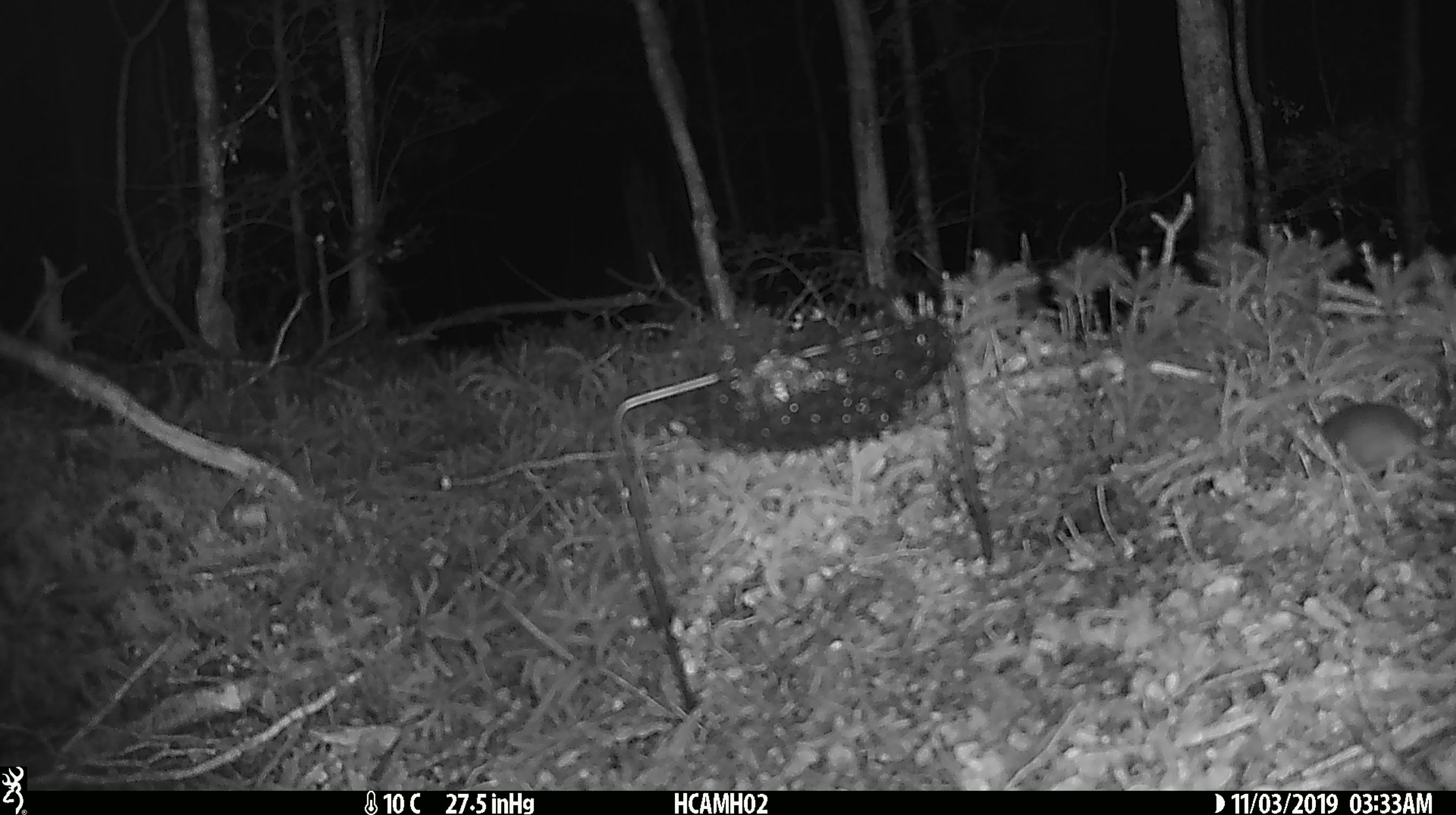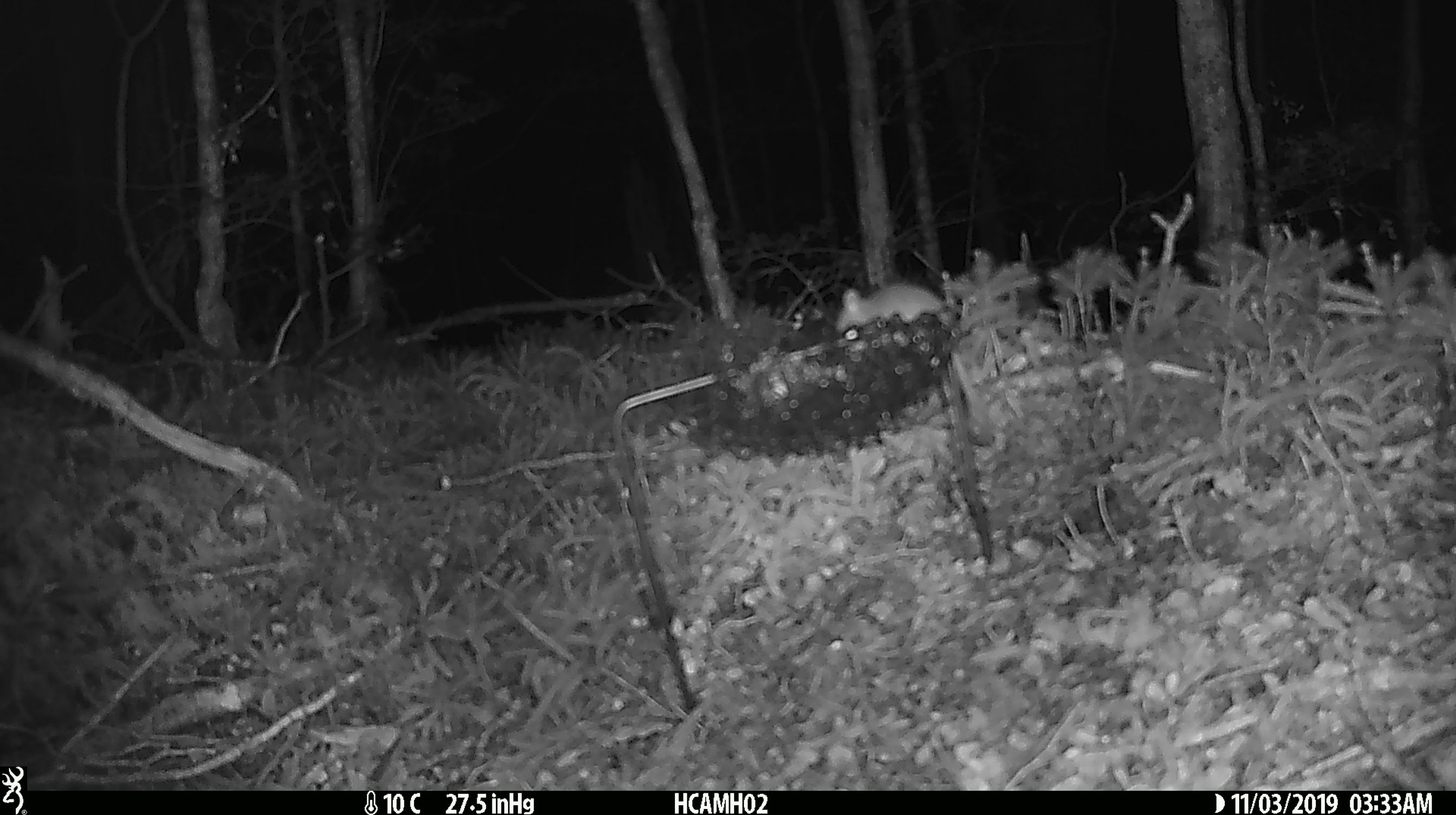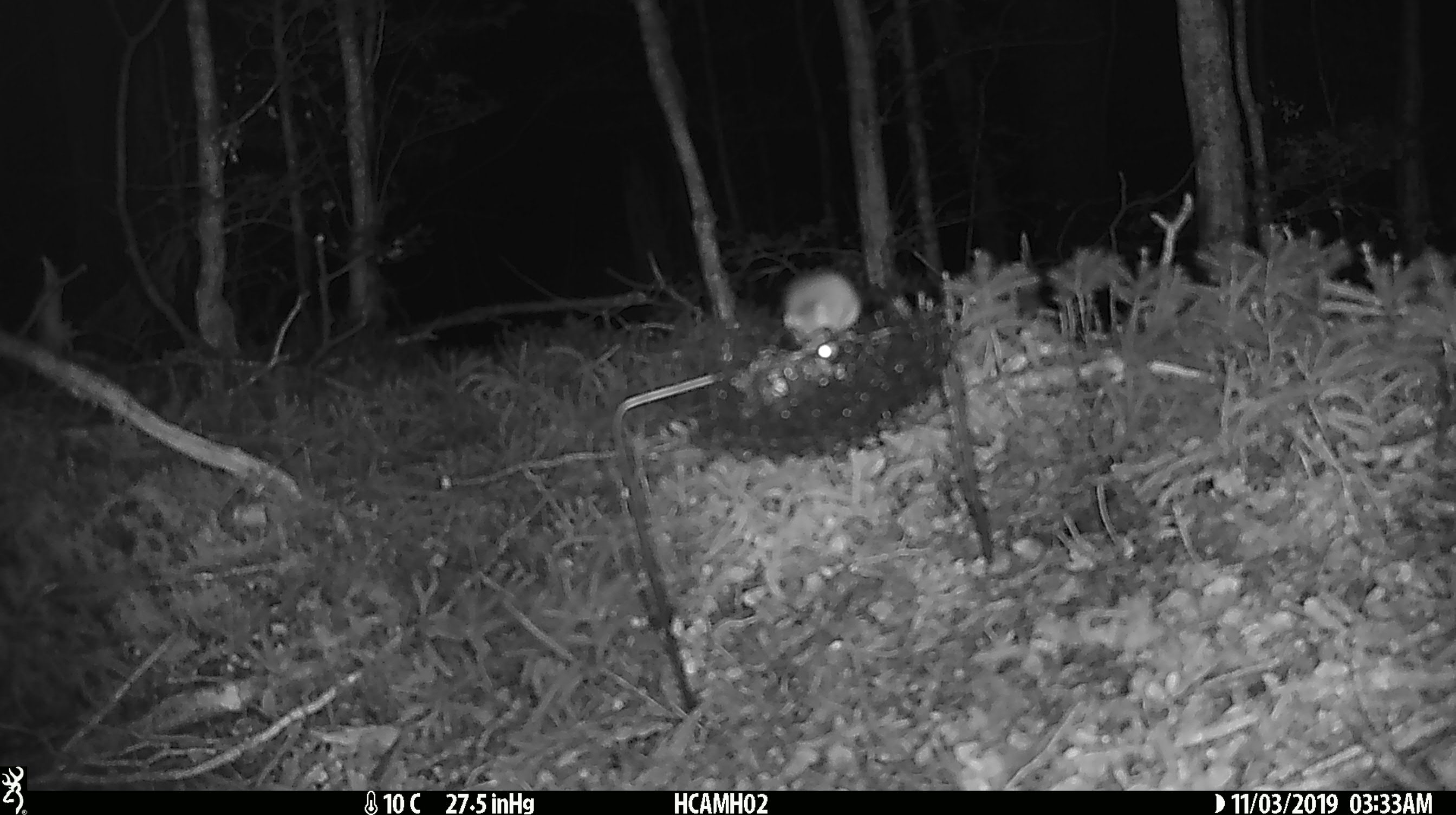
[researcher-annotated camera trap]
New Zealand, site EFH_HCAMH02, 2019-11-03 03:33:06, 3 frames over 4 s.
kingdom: Animalia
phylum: Chordata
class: Mammalia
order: Rodentia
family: Muridae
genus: Mus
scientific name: Mus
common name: mouse